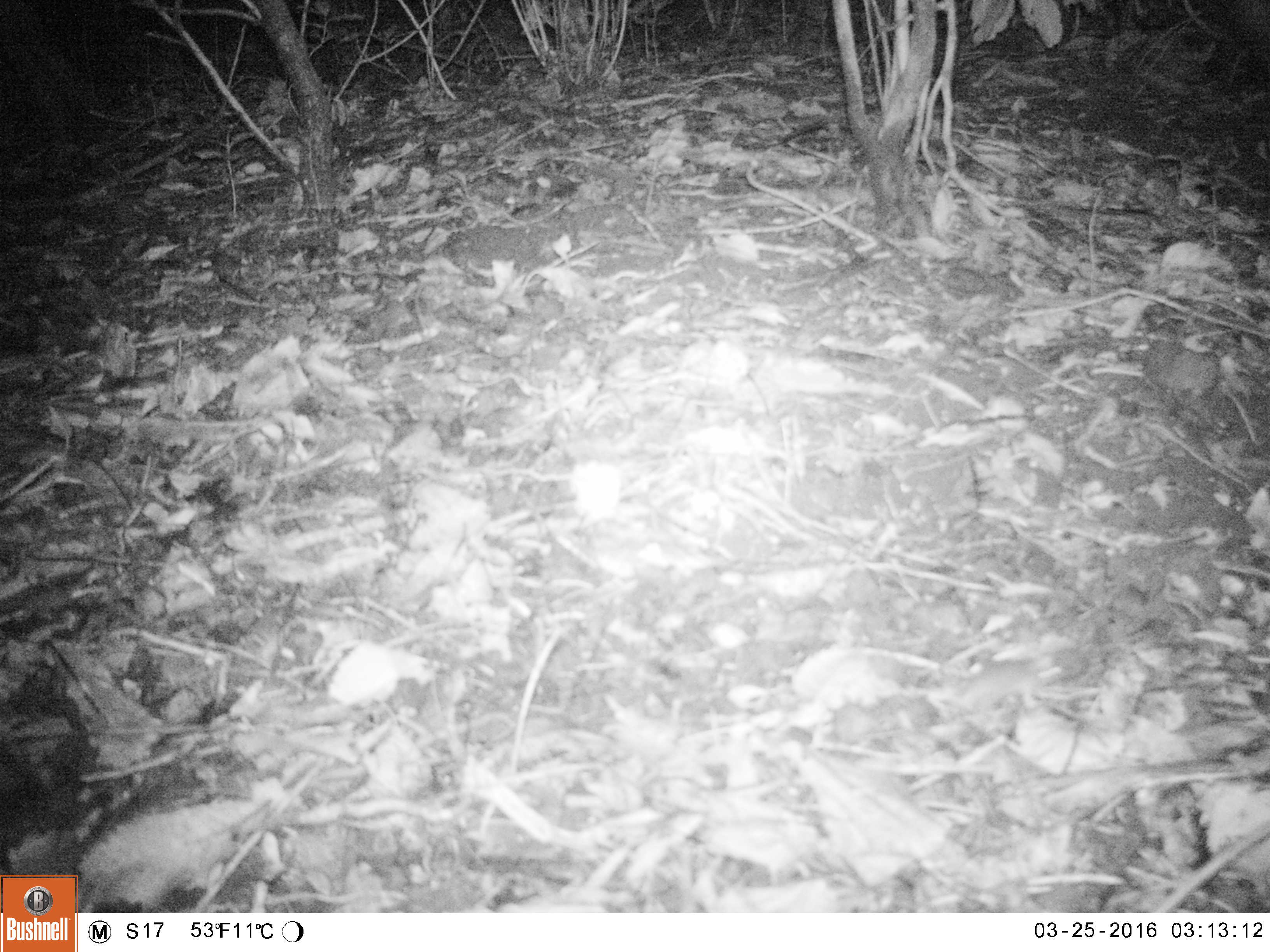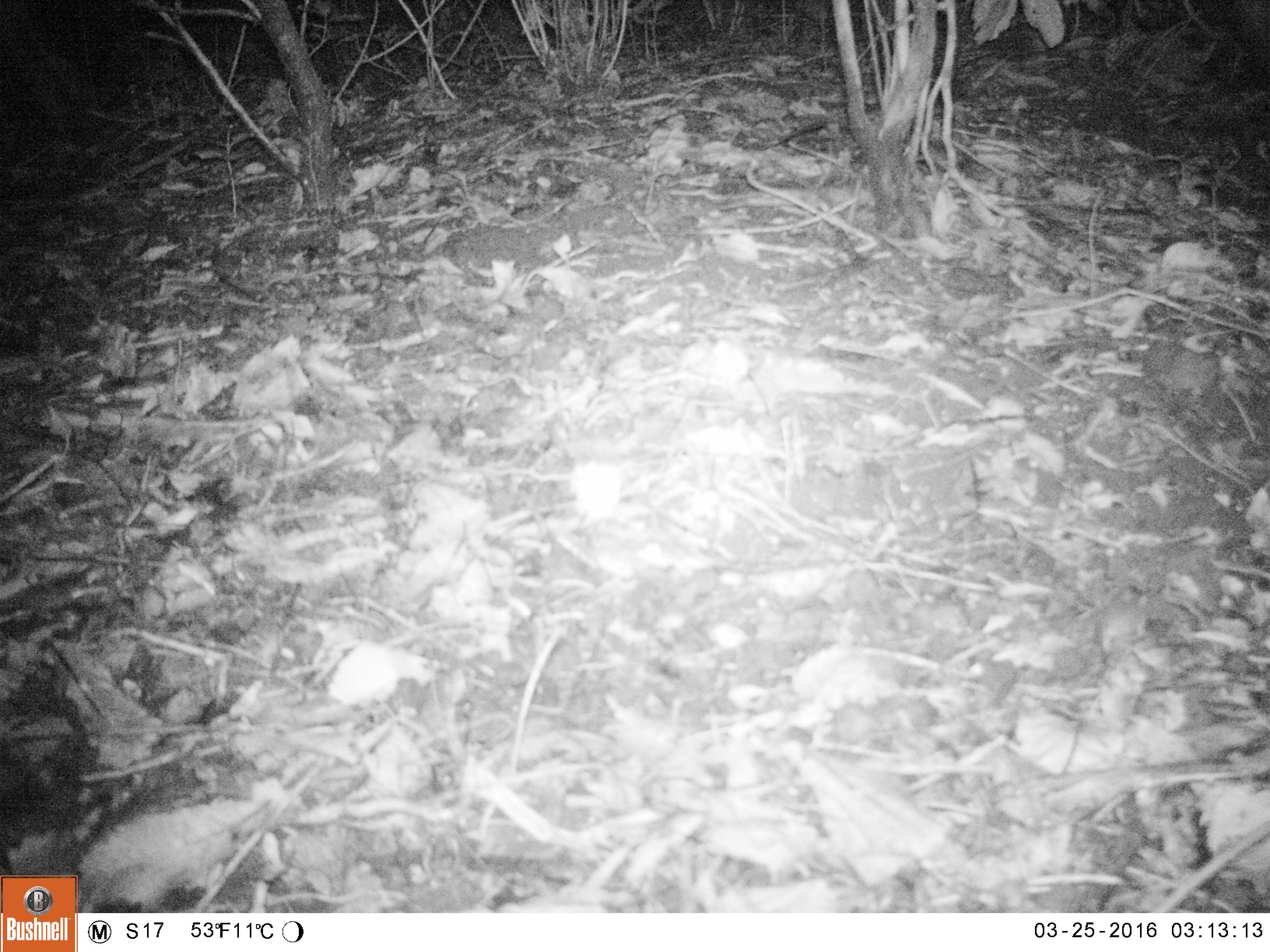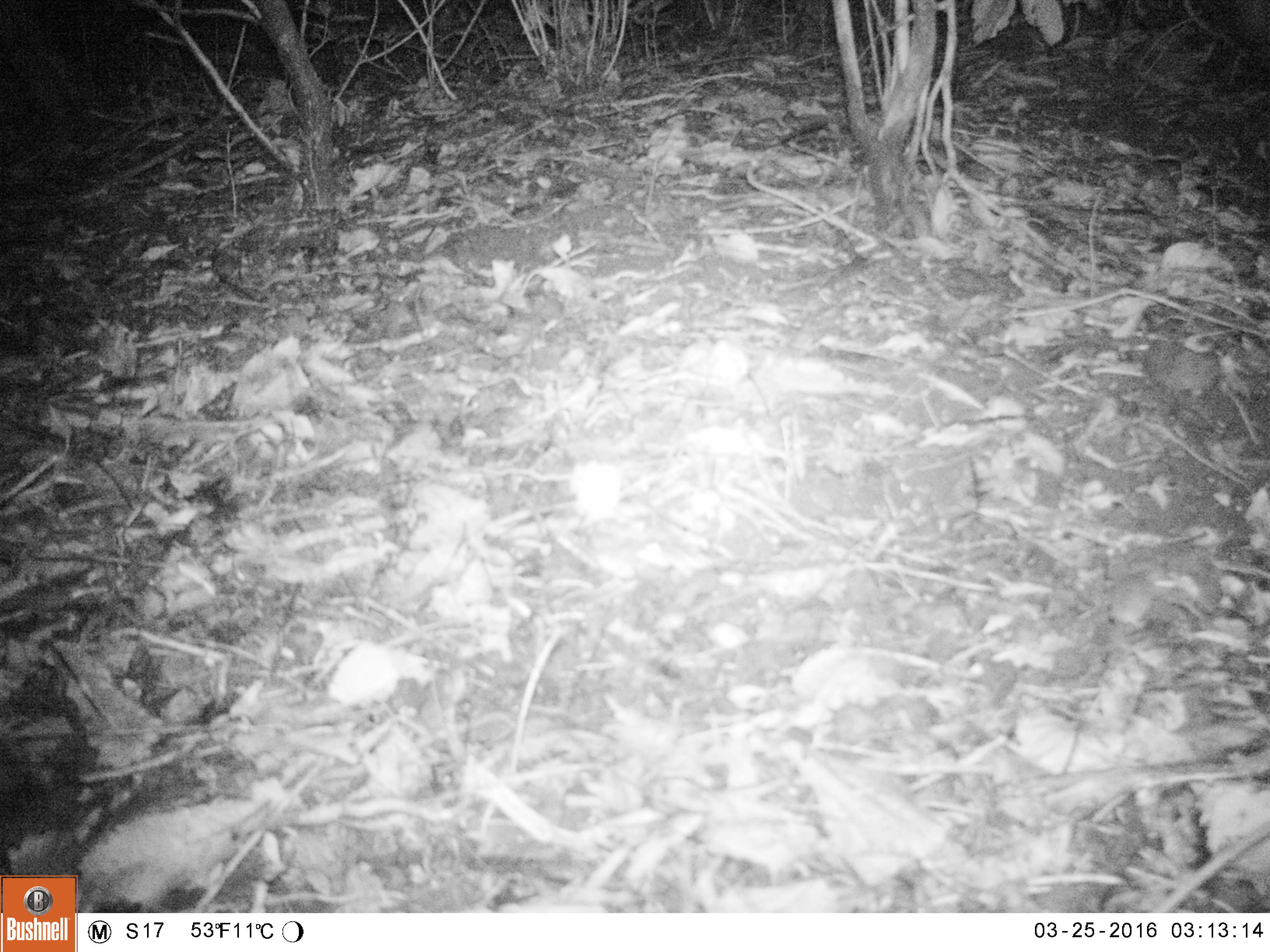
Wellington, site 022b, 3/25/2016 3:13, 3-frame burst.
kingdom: Animalia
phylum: Chordata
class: Mammalia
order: Rodentia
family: Muridae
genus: Mus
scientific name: Mus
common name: mouse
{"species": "mouse (Mus)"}